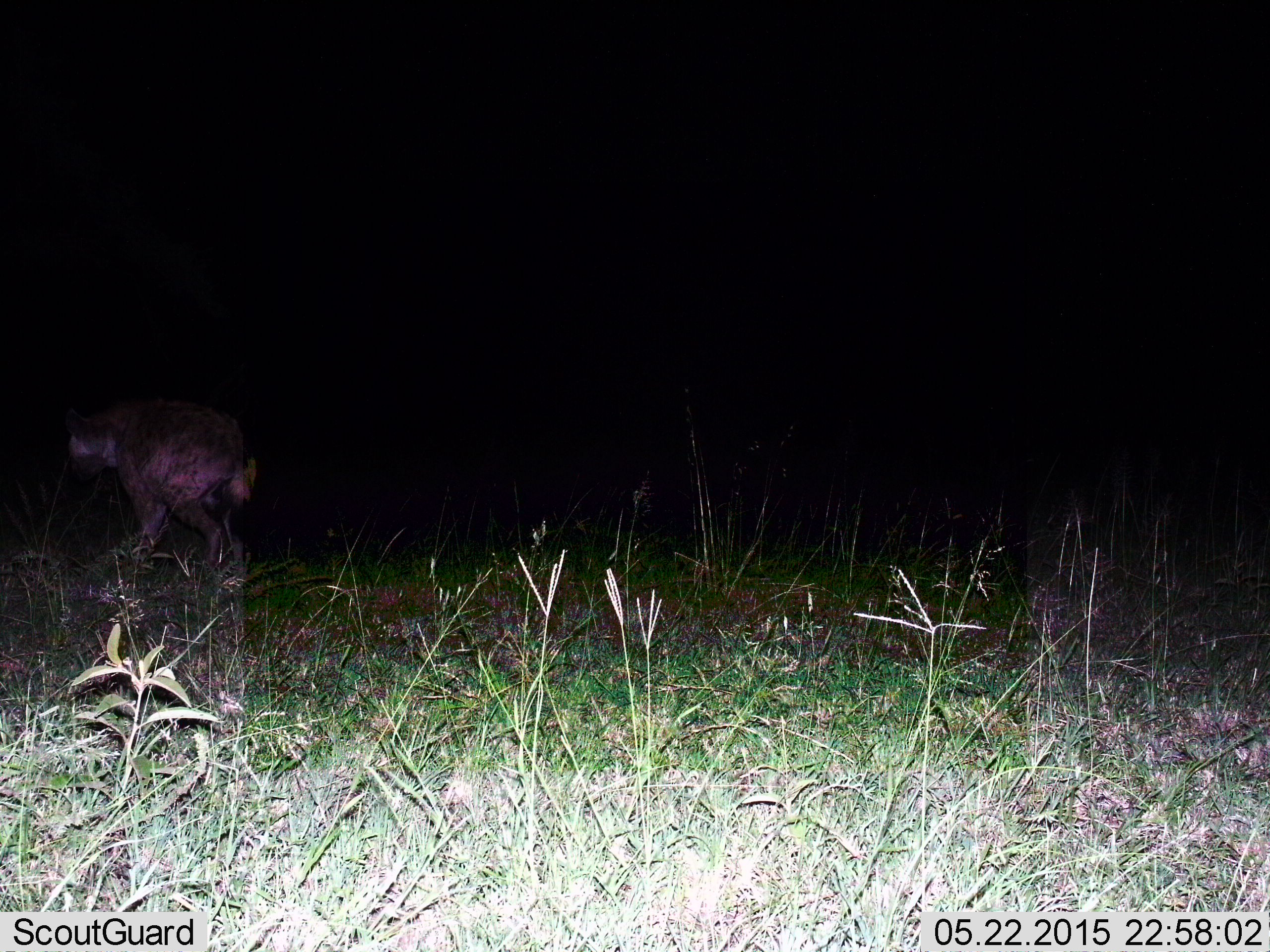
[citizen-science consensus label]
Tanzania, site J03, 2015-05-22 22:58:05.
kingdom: Animalia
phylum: Chordata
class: Mammalia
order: Carnivora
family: Hyaenidae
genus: Crocuta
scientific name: Crocuta crocuta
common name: spotted hyena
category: hyenaspotted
Hyenaspotted (spotted hyena) (Crocuta crocuta), count 1. Behavior (volunteer vote fractions): standing 20%, resting 0%, moving 80%, interacting 0%. Young present (vote fraction): 0%. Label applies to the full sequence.